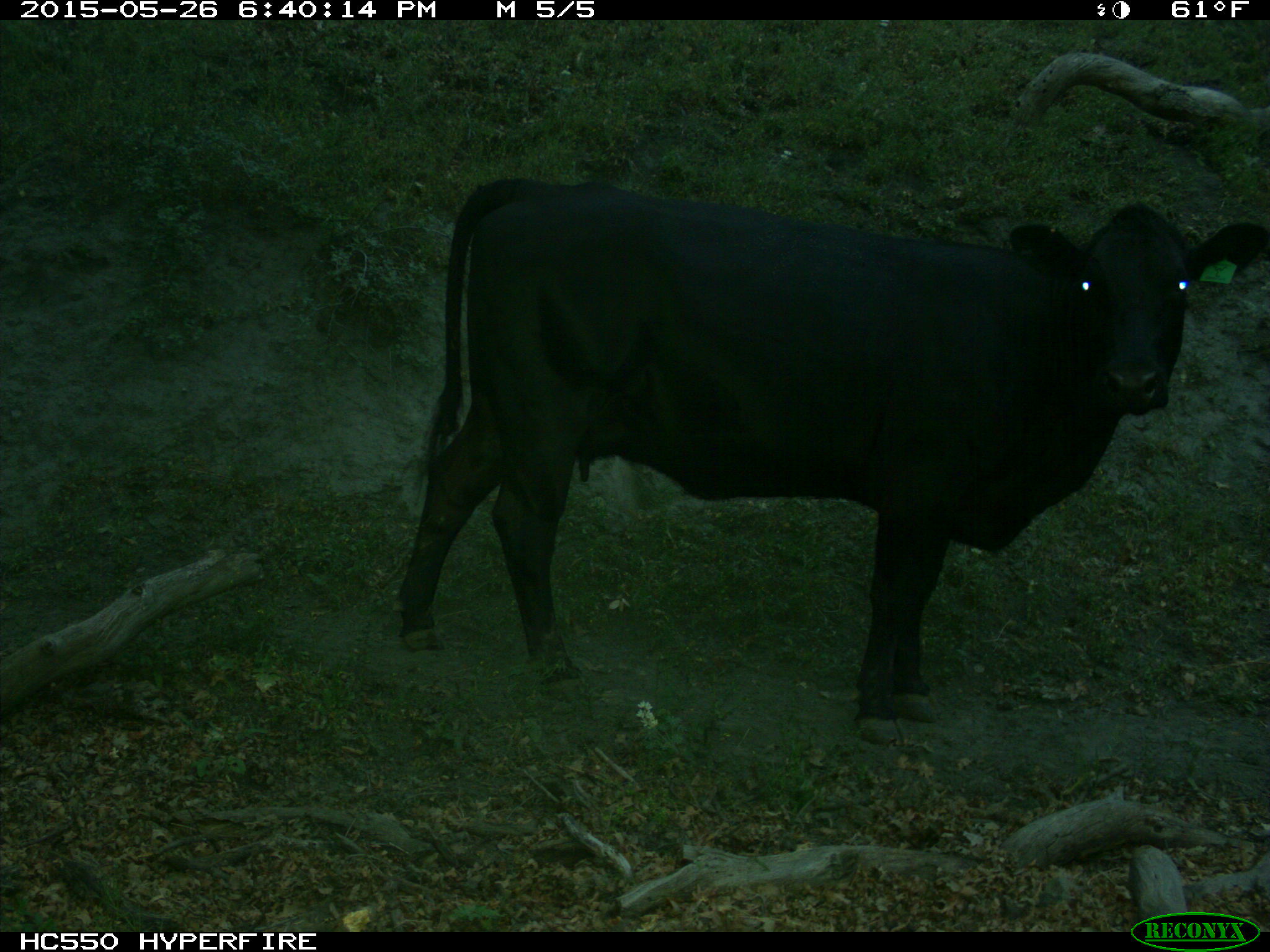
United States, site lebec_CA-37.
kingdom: Animalia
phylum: Chordata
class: Mammalia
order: Artiodactyla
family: Bovidae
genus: Bos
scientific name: Bos taurus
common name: domestic cow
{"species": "Bos taurus (domestic cow)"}